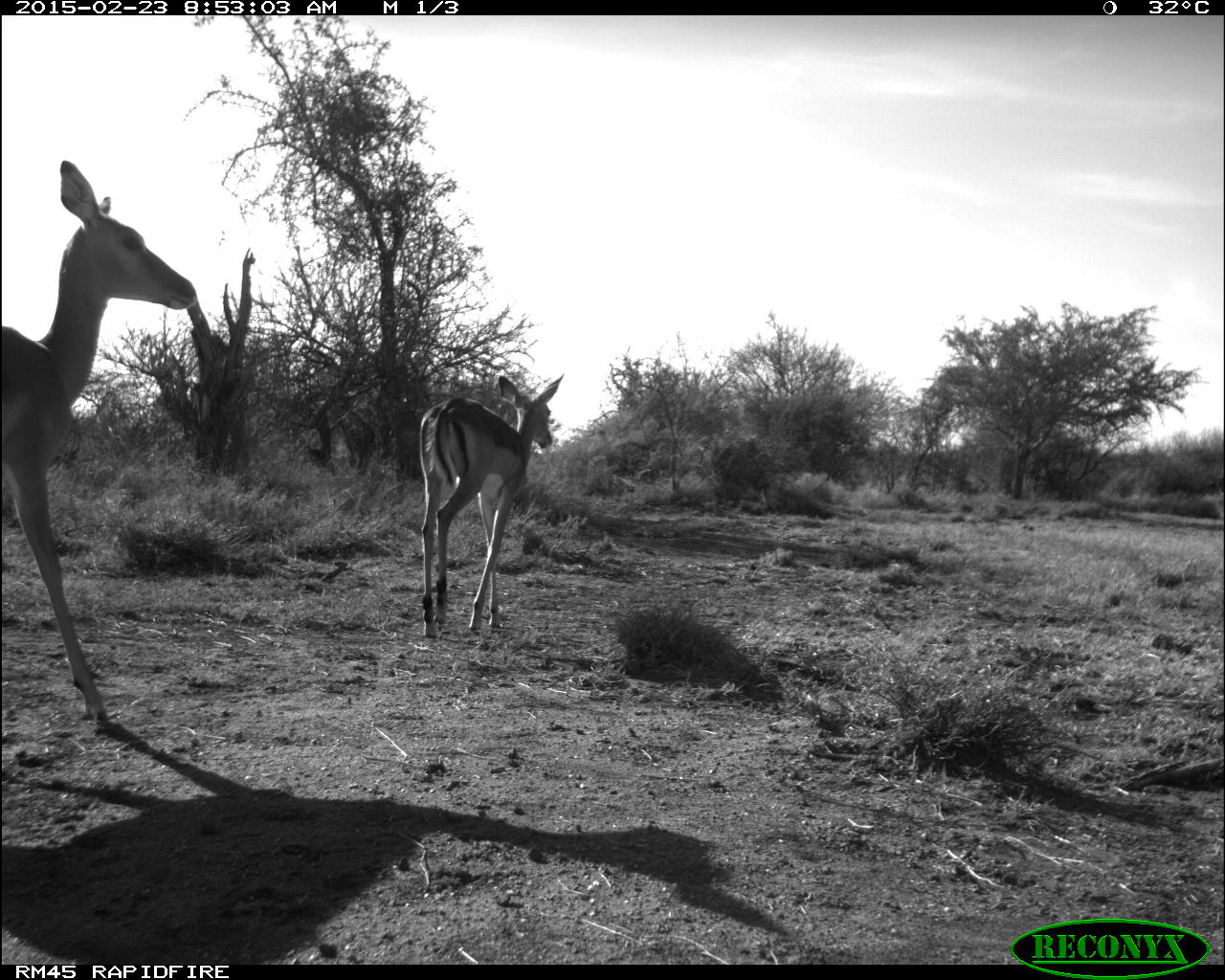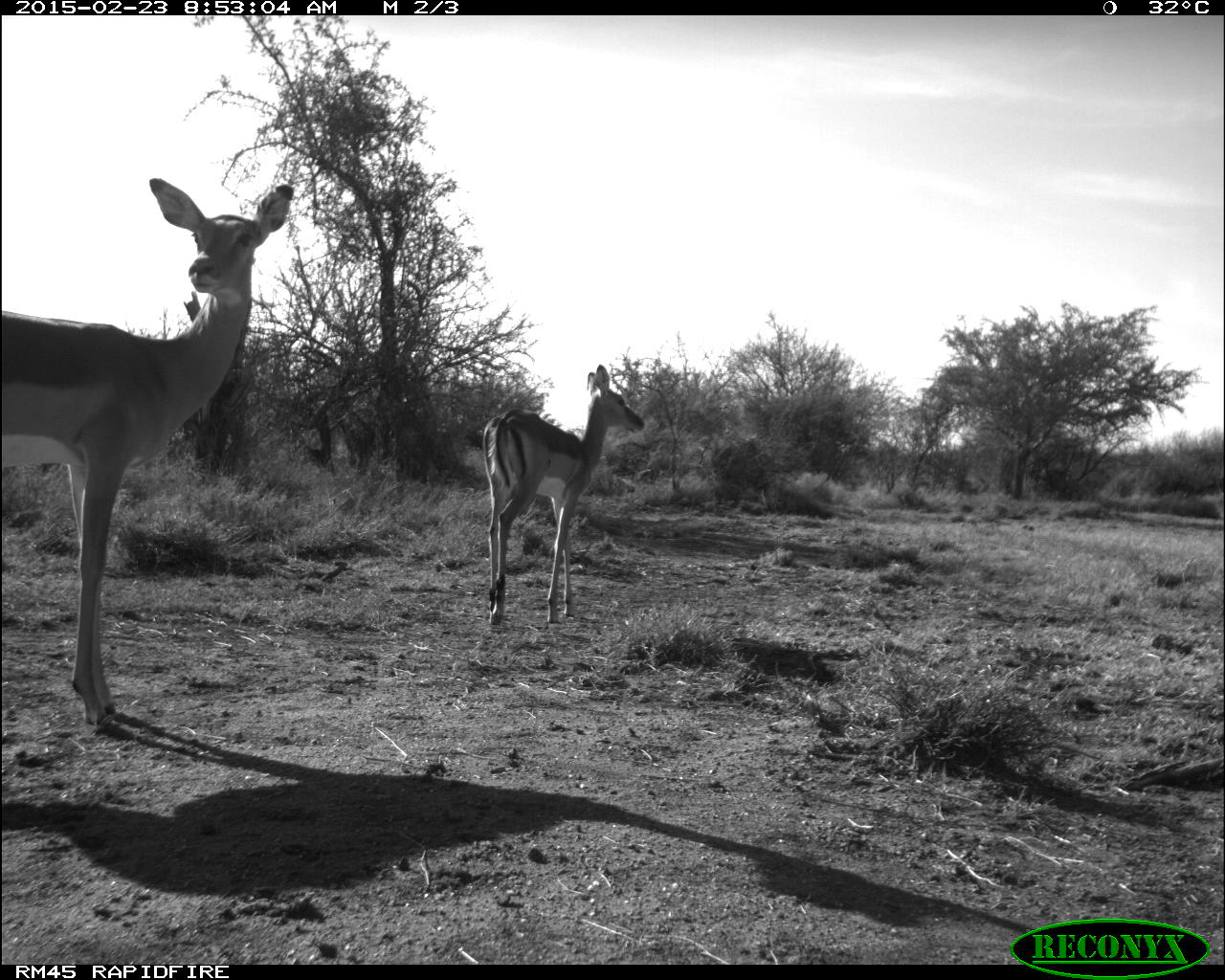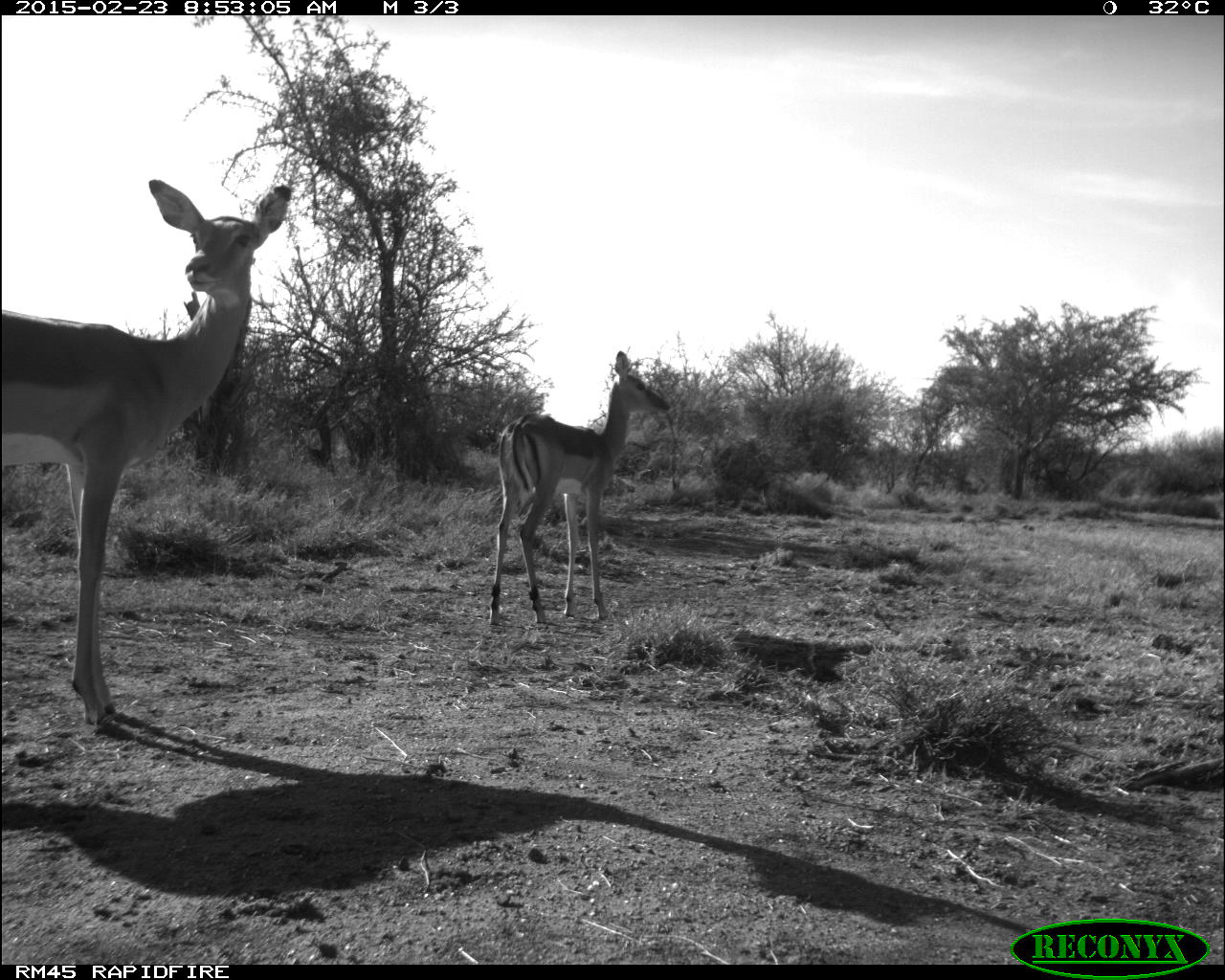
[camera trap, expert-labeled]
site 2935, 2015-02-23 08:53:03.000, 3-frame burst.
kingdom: Animalia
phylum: Chordata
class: Mammalia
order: Artiodactyla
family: Bovidae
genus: Aepyceros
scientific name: Aepyceros melampus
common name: impala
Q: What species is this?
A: Aepyceros melampus (impala).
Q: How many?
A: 2.